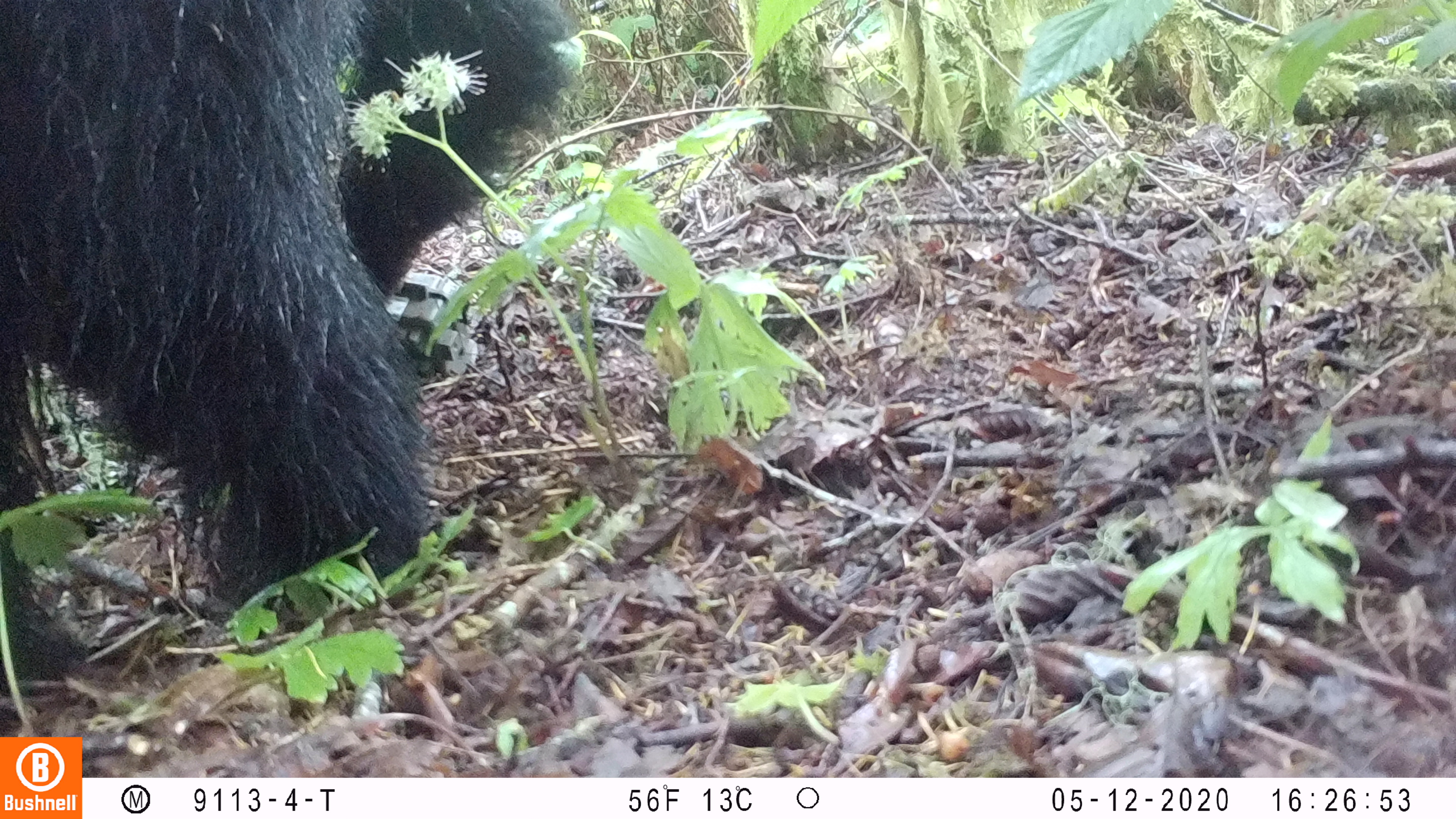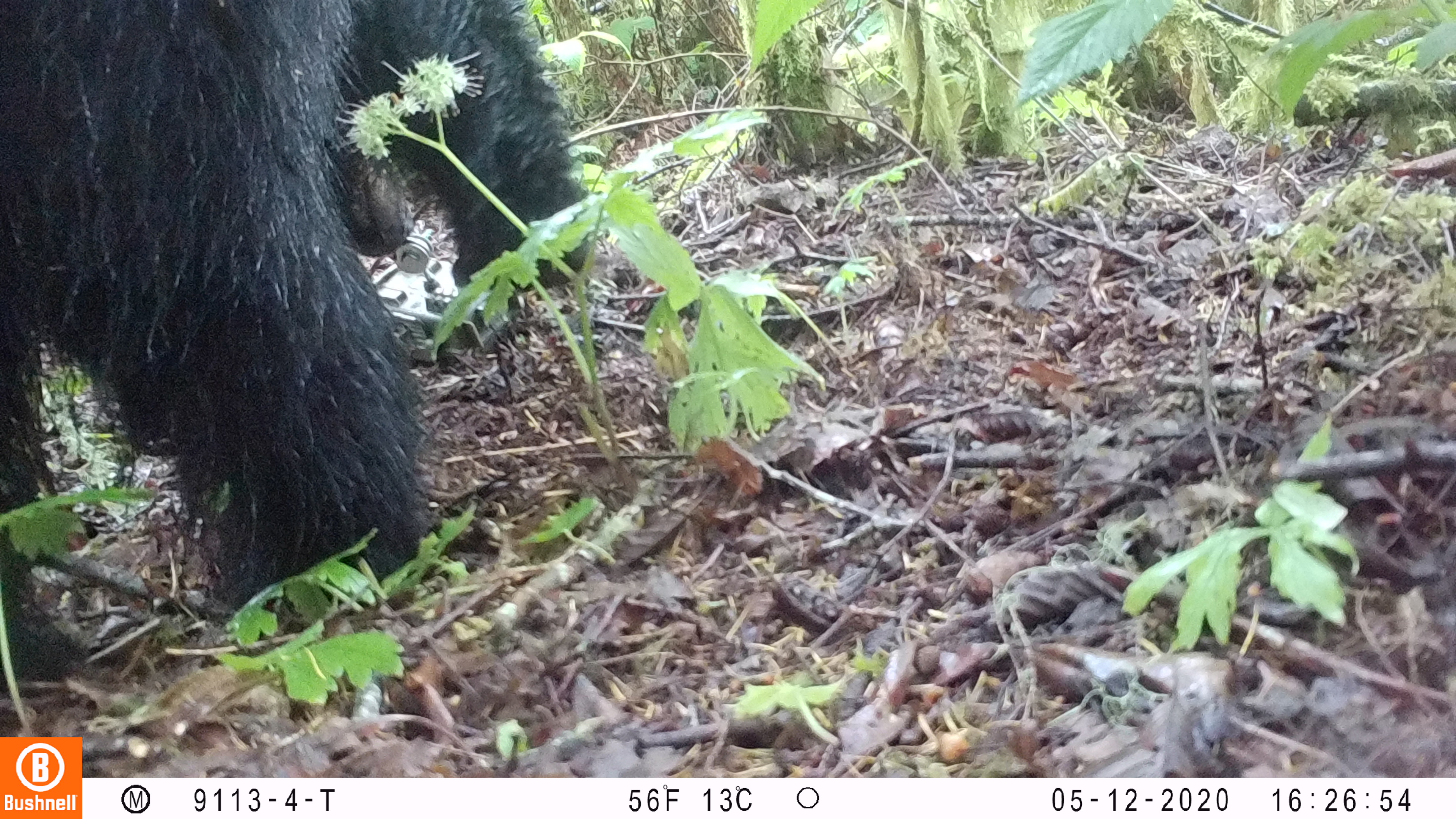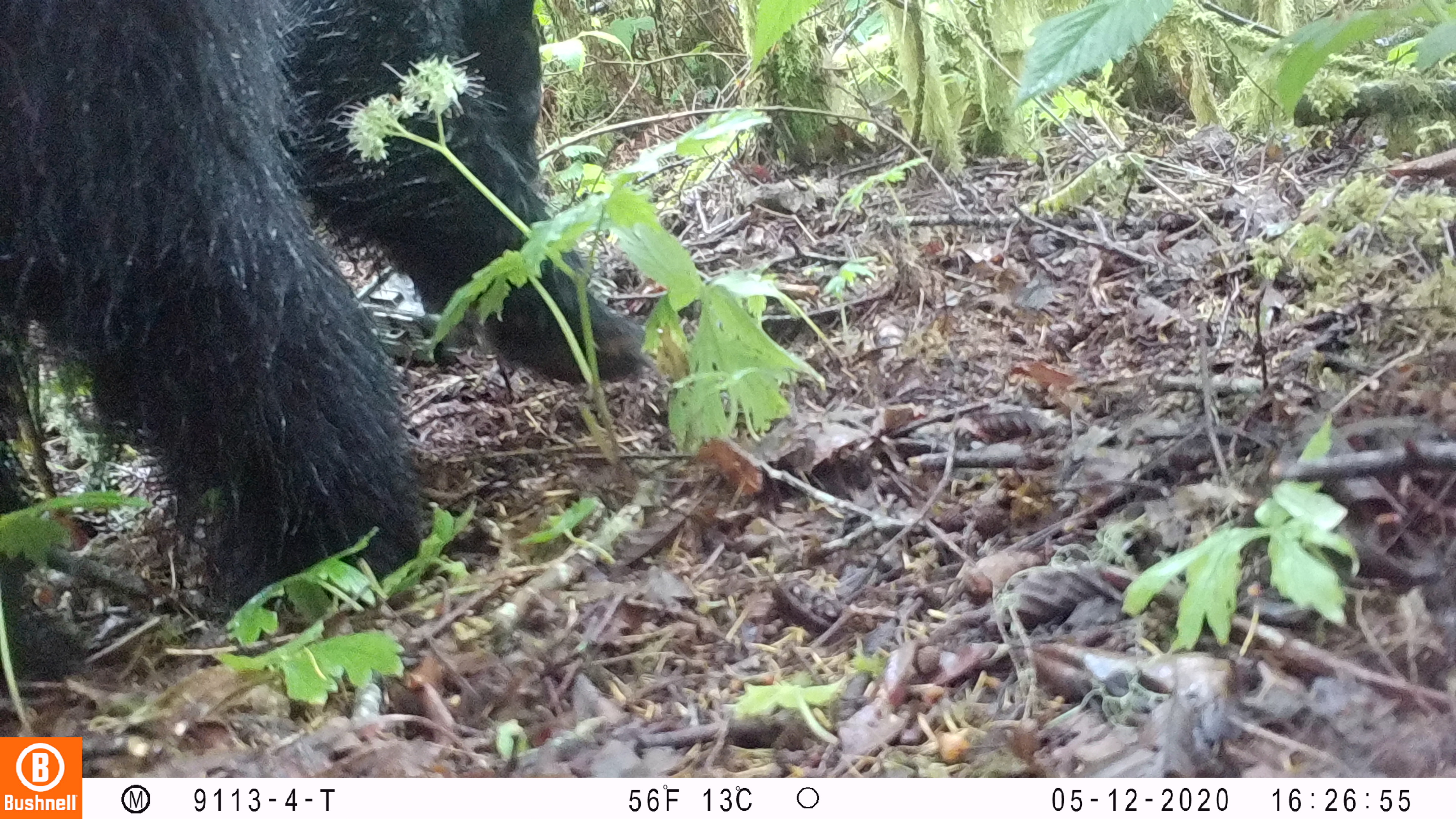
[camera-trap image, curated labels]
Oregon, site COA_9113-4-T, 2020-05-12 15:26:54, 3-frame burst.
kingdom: Animalia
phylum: Chordata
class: Mammalia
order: Carnivora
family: Ursidae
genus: Ursus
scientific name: Ursus americanus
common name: american black bear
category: black bear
Black bear (american black bear) (Ursus americanus).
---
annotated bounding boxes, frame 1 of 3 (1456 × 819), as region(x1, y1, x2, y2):
black bear: region(3, 3, 579, 629)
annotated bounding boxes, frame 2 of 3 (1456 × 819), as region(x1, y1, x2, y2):
black bear: region(0, 0, 597, 656)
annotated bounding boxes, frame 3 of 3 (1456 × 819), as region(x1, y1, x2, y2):
black bear: region(2, 0, 636, 632)